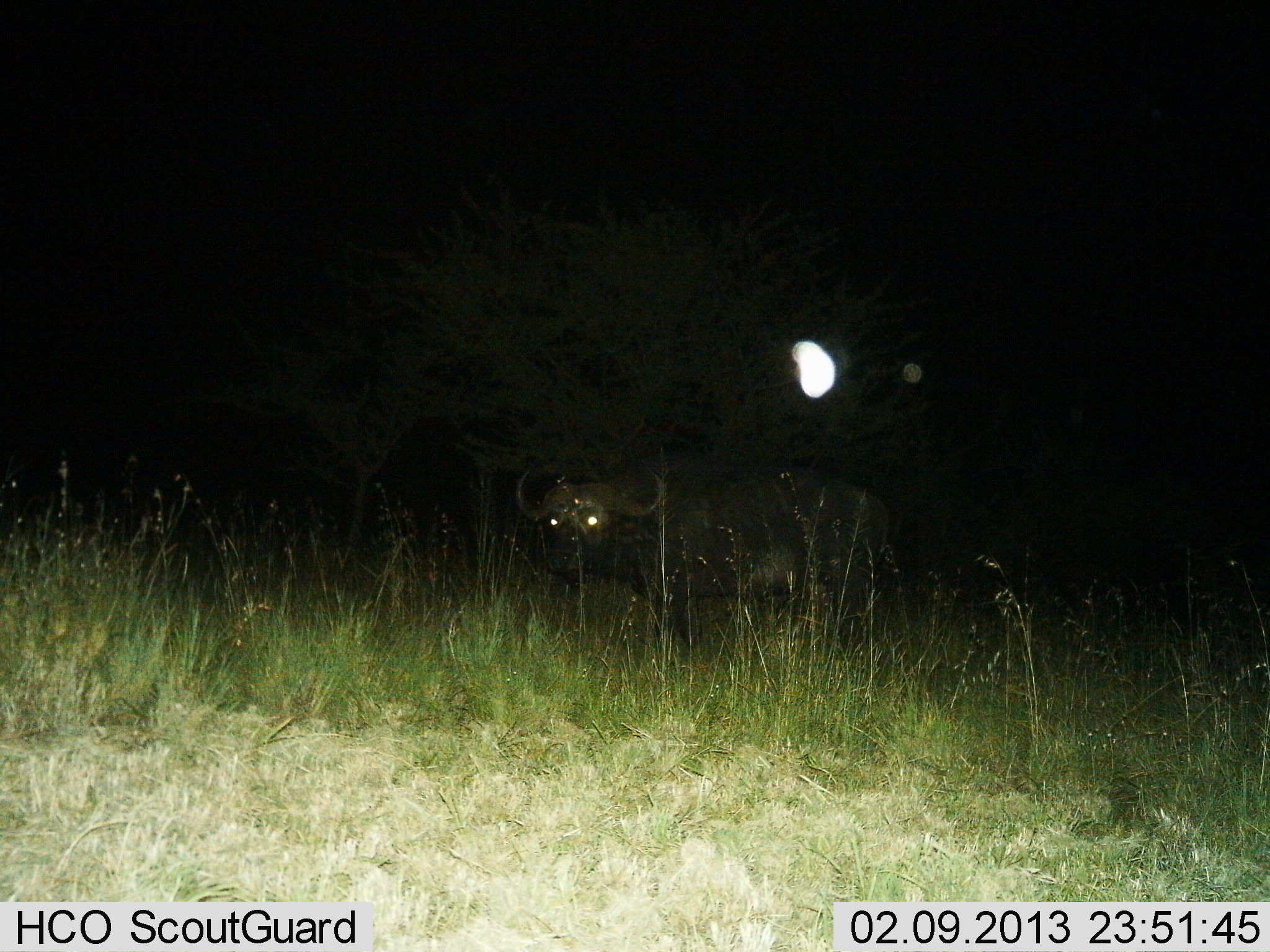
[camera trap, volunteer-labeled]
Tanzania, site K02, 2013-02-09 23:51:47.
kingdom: Animalia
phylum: Chordata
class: Mammalia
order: Artiodactyla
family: Bovidae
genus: Syncerus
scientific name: Syncerus caffer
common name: cape buffalo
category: buffalo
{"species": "buffalo (cape buffalo) (Syncerus caffer)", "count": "1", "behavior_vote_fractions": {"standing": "100%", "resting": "0%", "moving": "0%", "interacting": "0%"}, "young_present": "3%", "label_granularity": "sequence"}